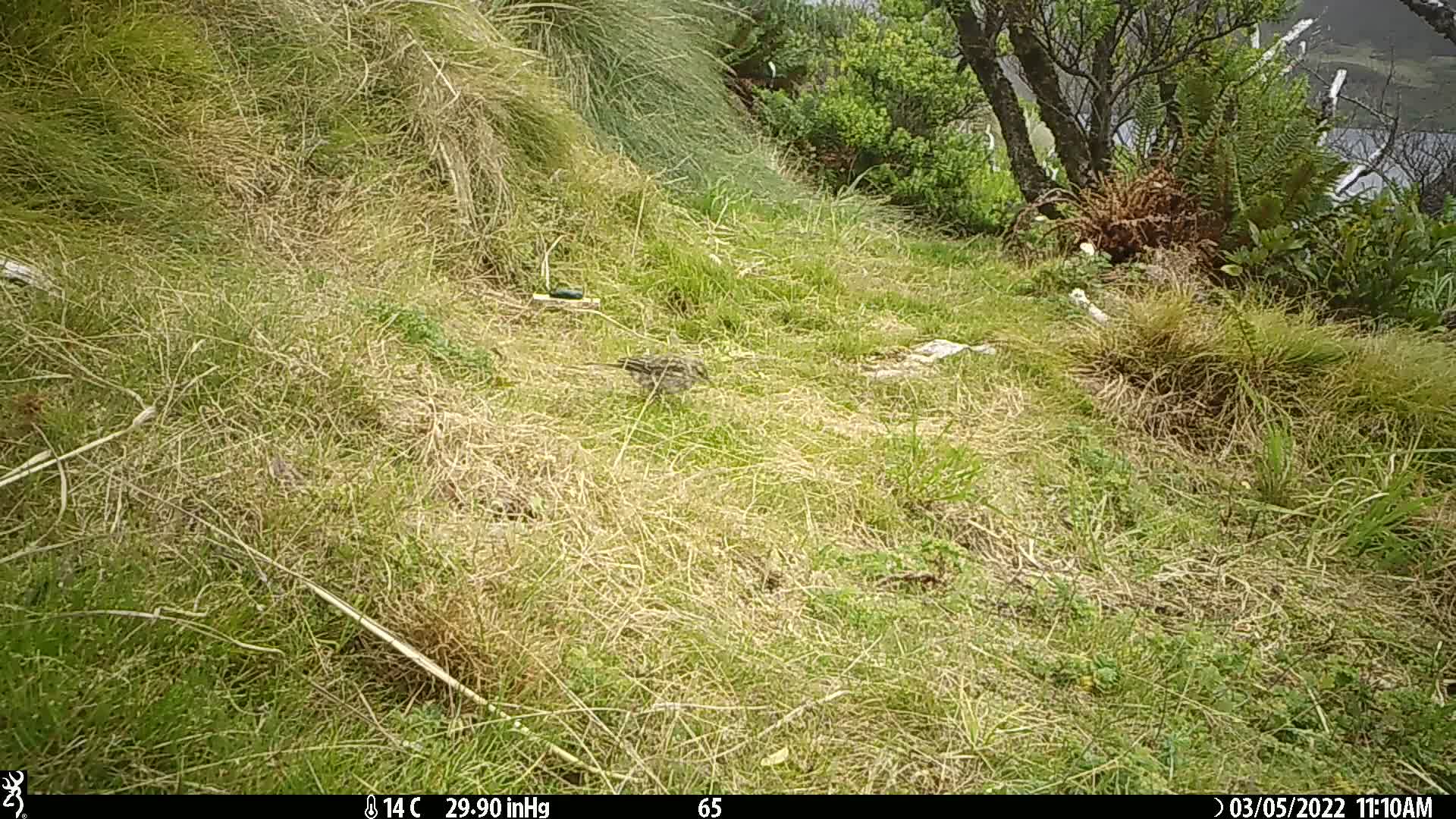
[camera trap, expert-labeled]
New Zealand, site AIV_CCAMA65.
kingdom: Animalia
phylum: Chordata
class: Aves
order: Passeriformes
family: Motacillidae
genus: Anthus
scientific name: Anthus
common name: pipit